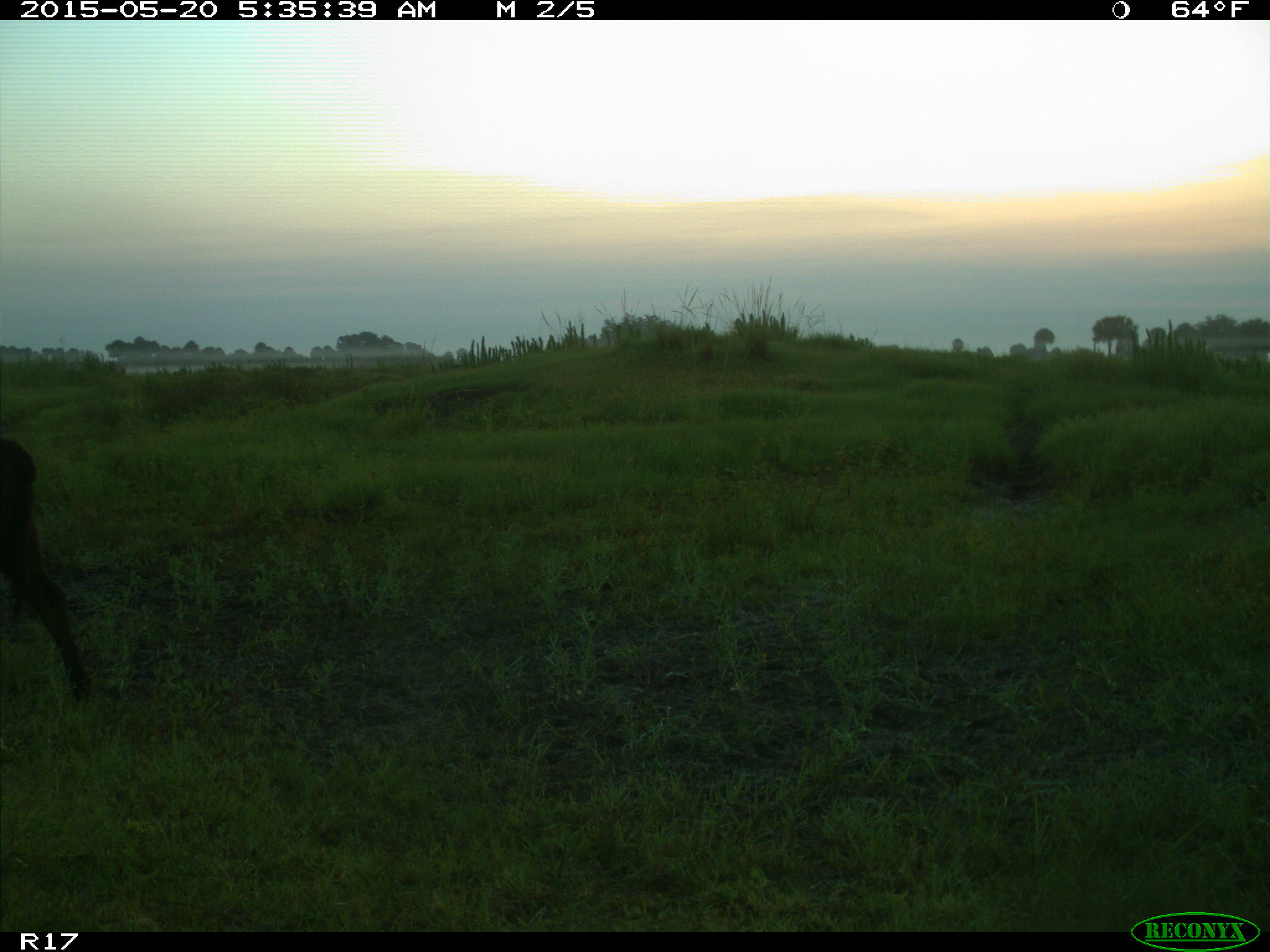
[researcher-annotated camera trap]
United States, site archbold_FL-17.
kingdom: Animalia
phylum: Chordata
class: Mammalia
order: Artiodactyla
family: Bovidae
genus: Bos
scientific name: Bos taurus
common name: domestic cow